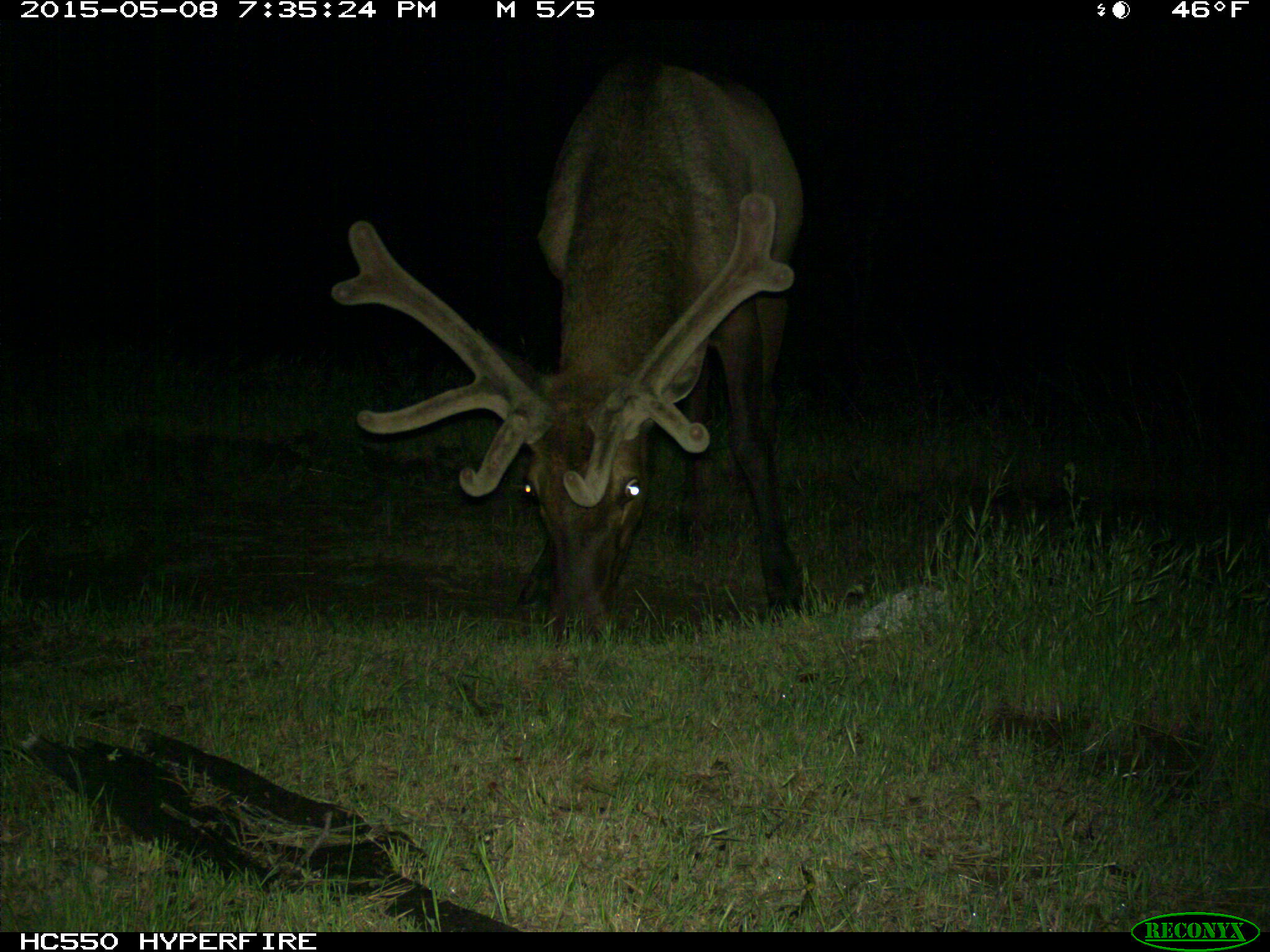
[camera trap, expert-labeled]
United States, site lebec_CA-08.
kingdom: Animalia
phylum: Chordata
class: Mammalia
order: Artiodactyla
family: Cervidae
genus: Cervus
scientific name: Cervus canadensis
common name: elk